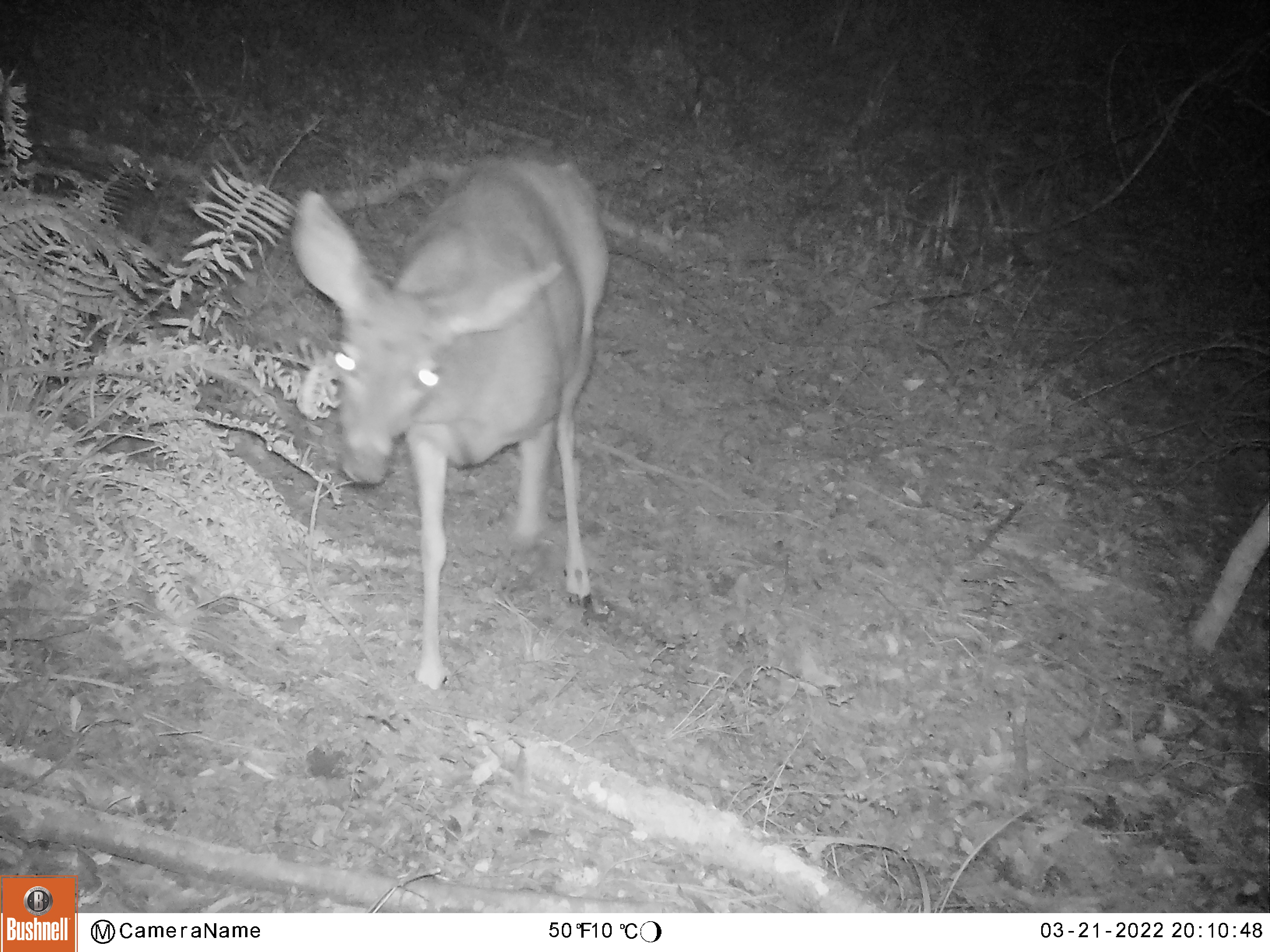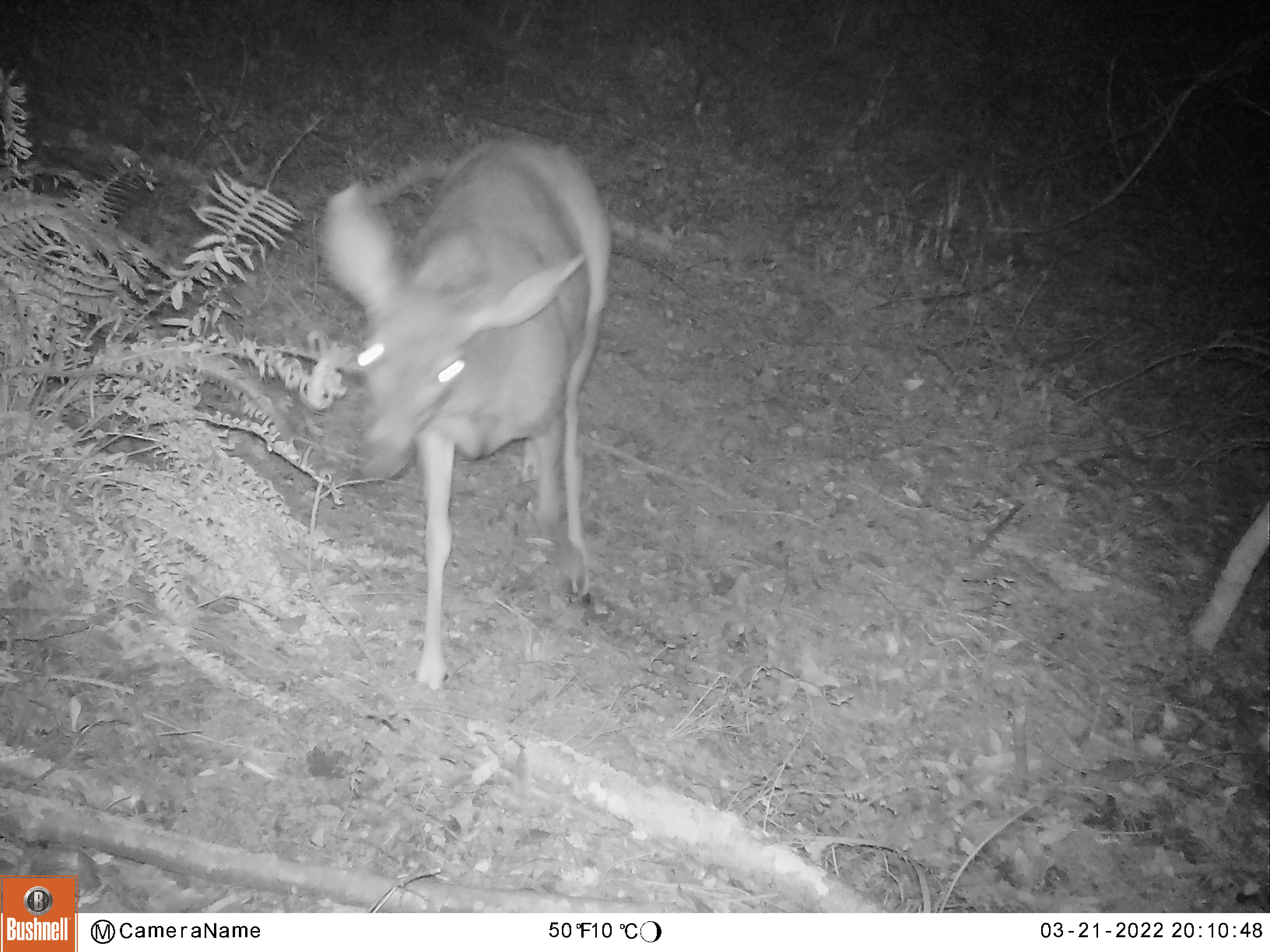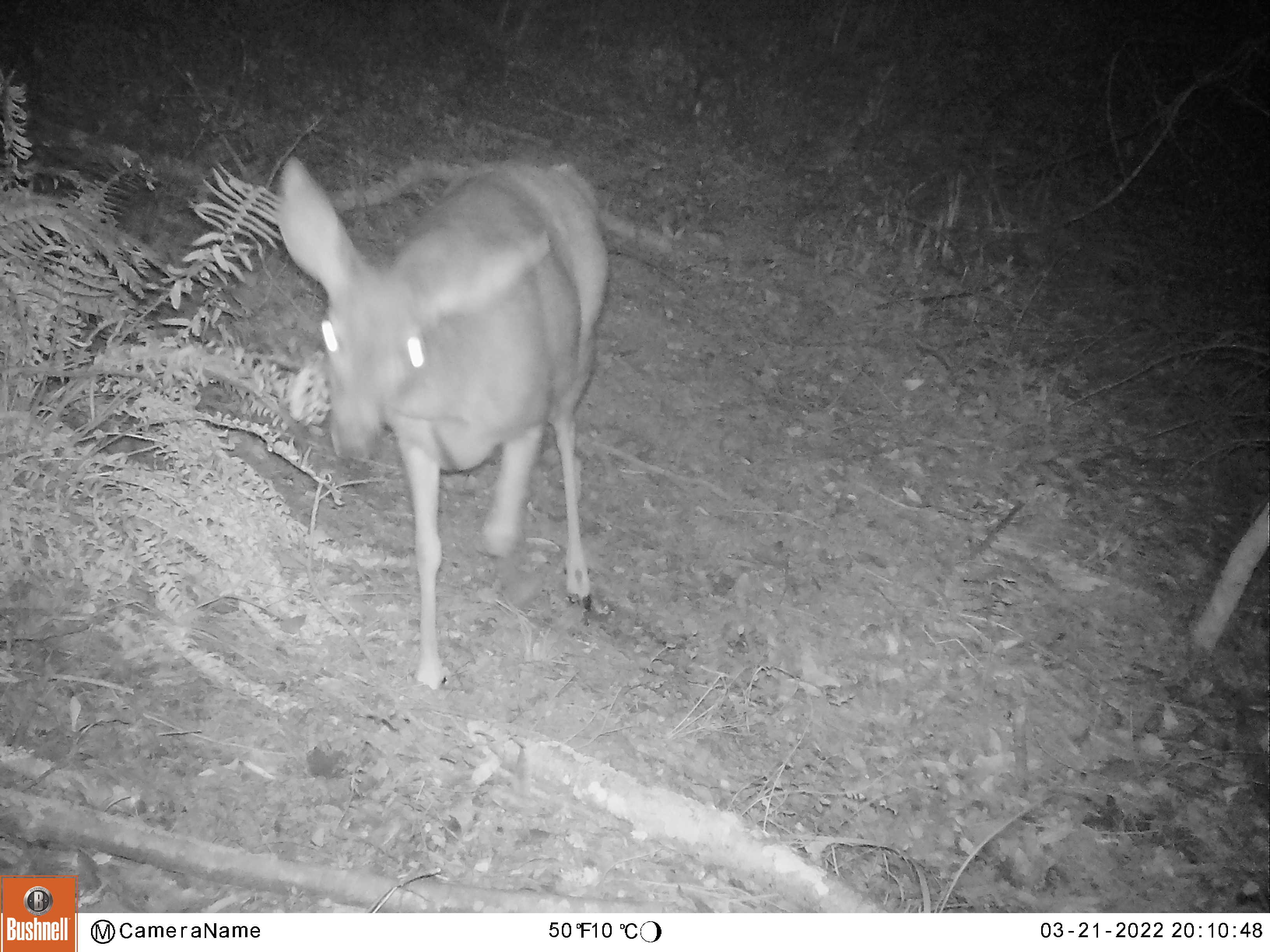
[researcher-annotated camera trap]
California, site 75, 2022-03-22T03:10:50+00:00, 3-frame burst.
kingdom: Animalia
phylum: Chordata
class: Mammalia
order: Artiodactyla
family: Cervidae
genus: Odocoileus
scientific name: Odocoileus hemionus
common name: mule deer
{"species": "mule deer (Odocoileus hemionus)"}